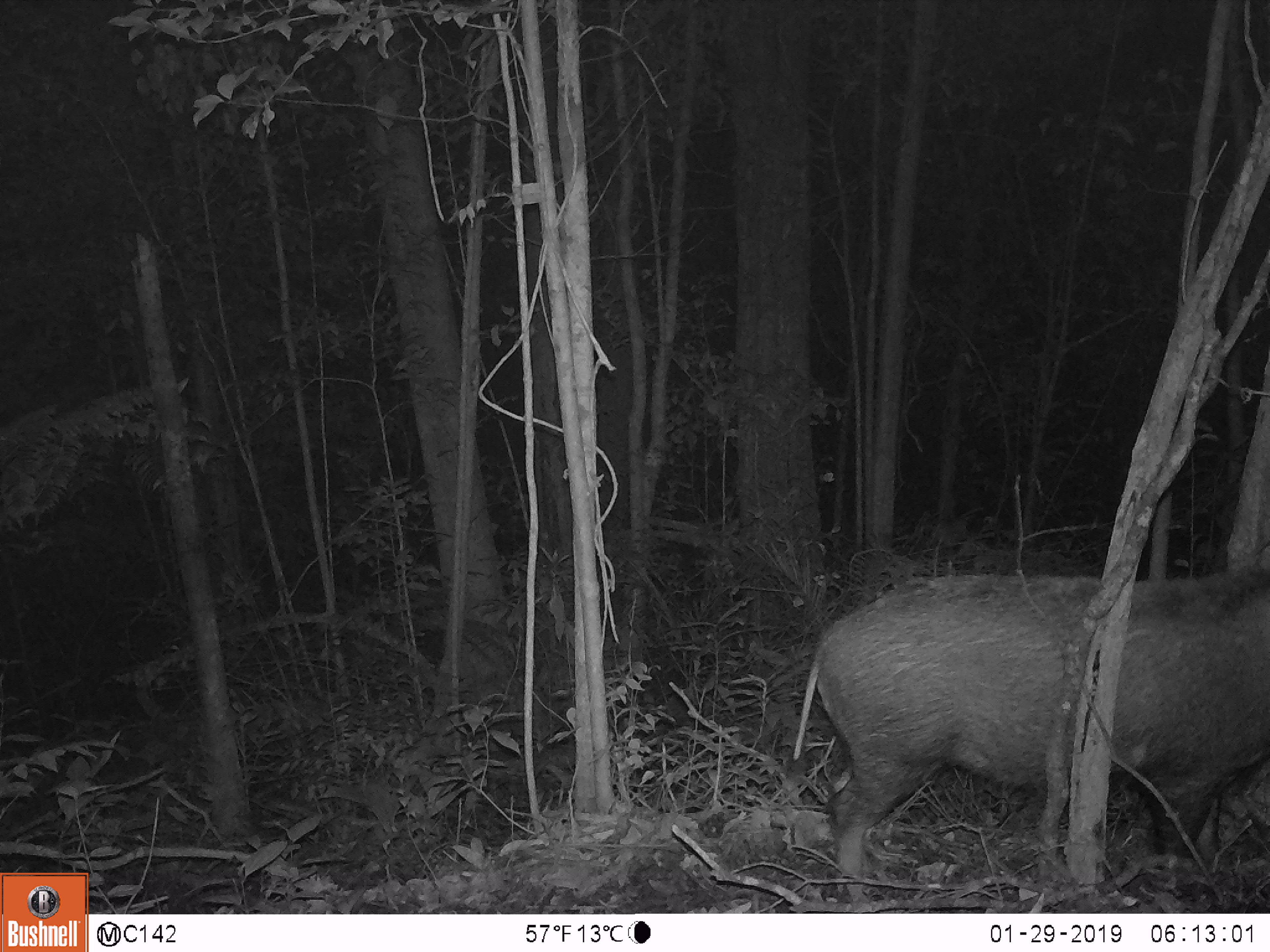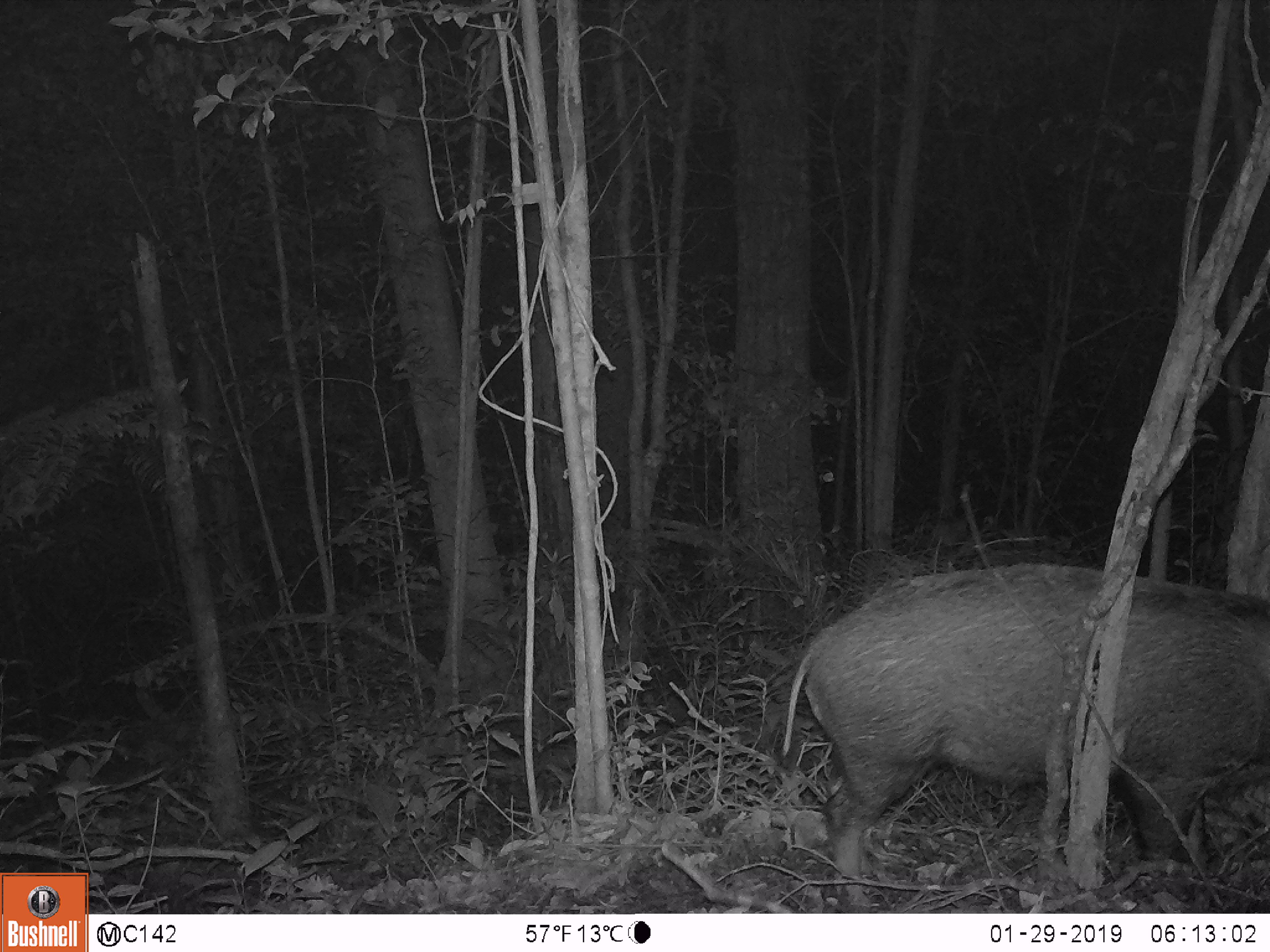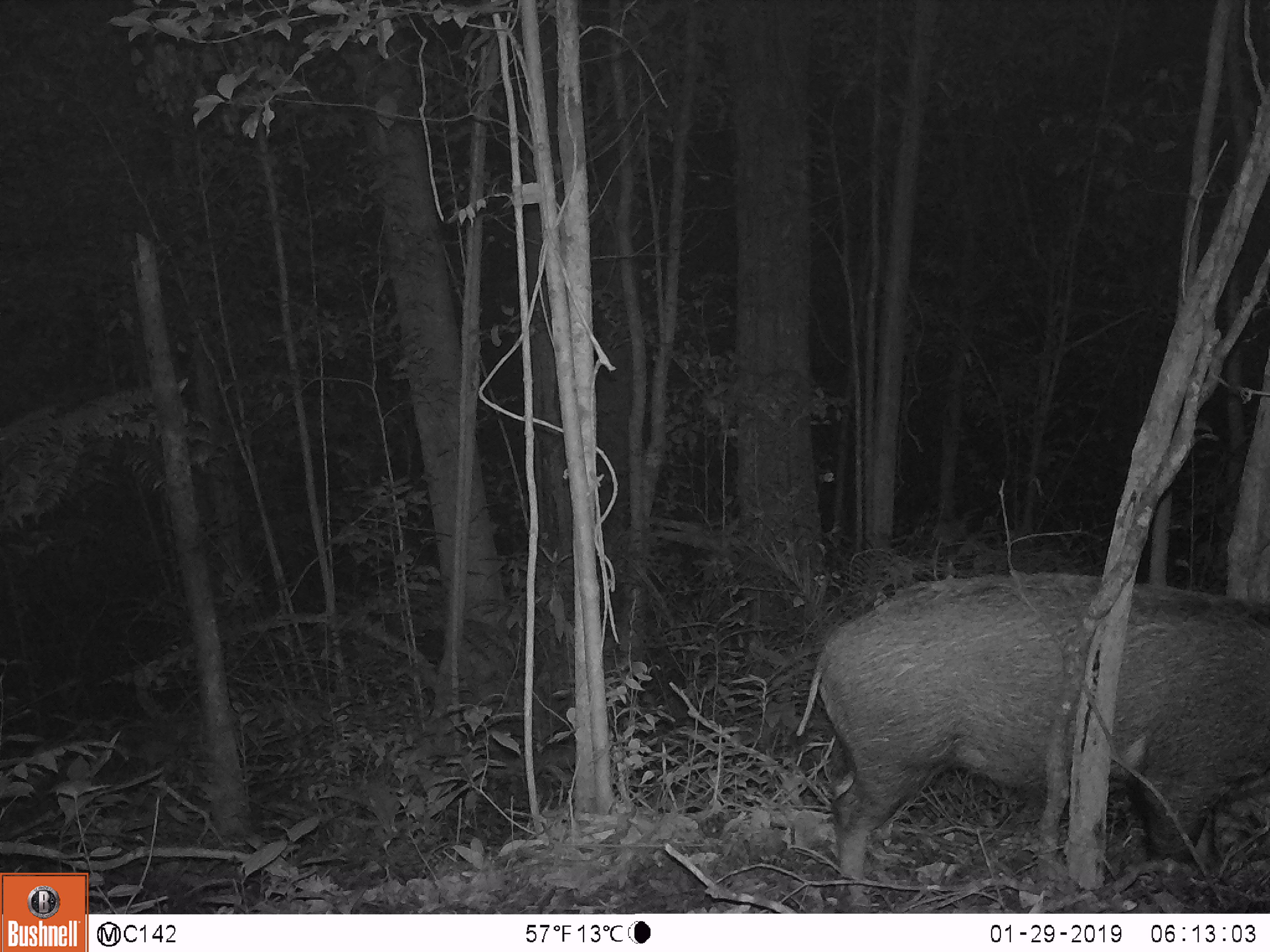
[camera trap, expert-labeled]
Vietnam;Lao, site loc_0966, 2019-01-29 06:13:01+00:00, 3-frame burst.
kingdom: Animalia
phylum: Chordata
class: Mammalia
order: Artiodactyla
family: Suidae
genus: Sus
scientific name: Sus scrofa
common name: eurasian wild pig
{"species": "eurasian wild pig (Sus scrofa)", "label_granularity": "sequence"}